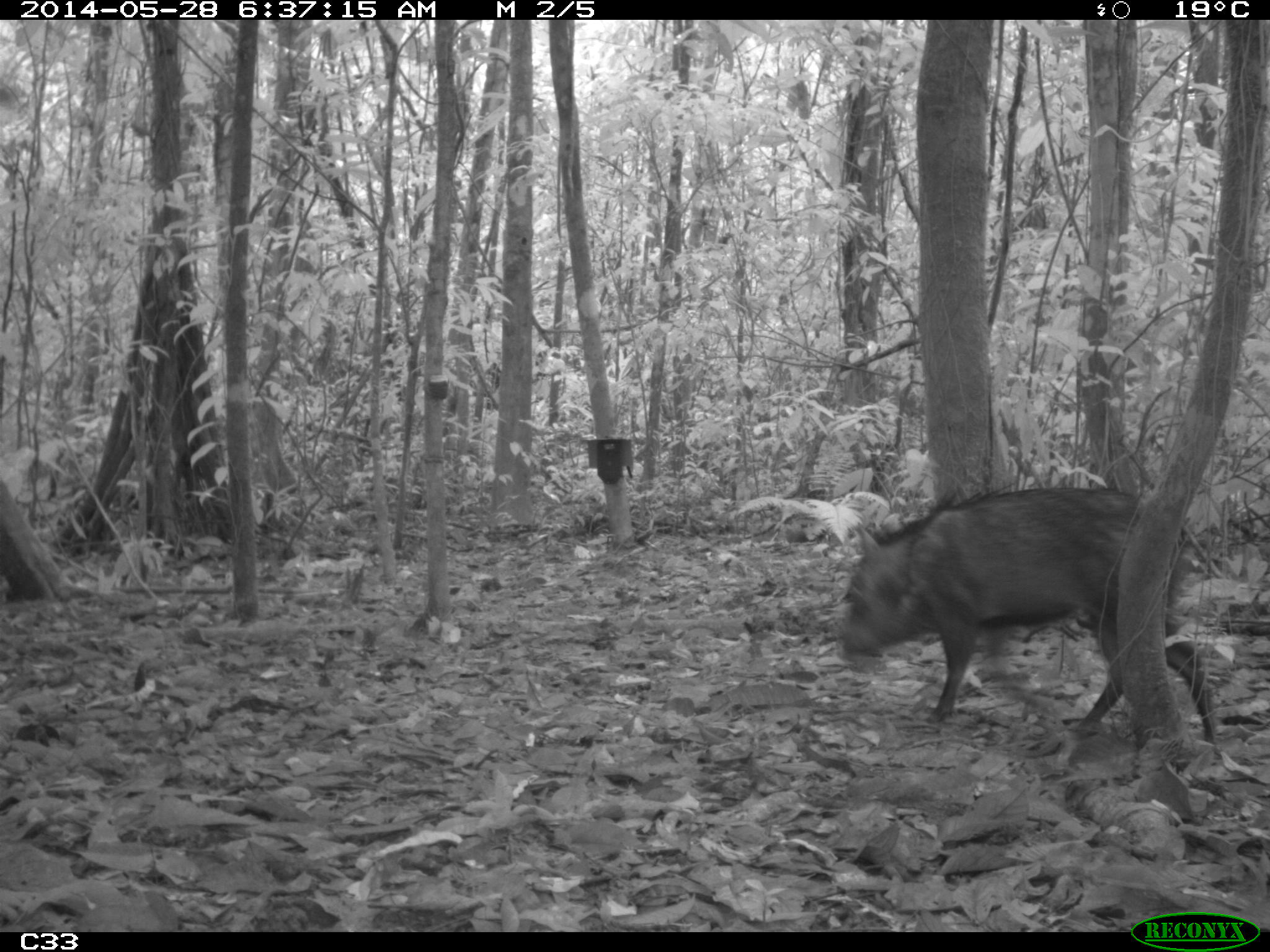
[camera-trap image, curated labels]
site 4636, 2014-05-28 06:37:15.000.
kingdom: Animalia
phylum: Chordata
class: Mammalia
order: Artiodactyla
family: Tayassuidae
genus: Pecari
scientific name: Pecari tajacu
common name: collared peccary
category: tayassu tajacu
Tayassu tajacu (collared peccary) (Pecari tajacu), count 2, age adult, sex male.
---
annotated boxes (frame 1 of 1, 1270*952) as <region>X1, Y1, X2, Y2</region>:
tayassu tajacu: <region>837, 482, 1216, 746</region>